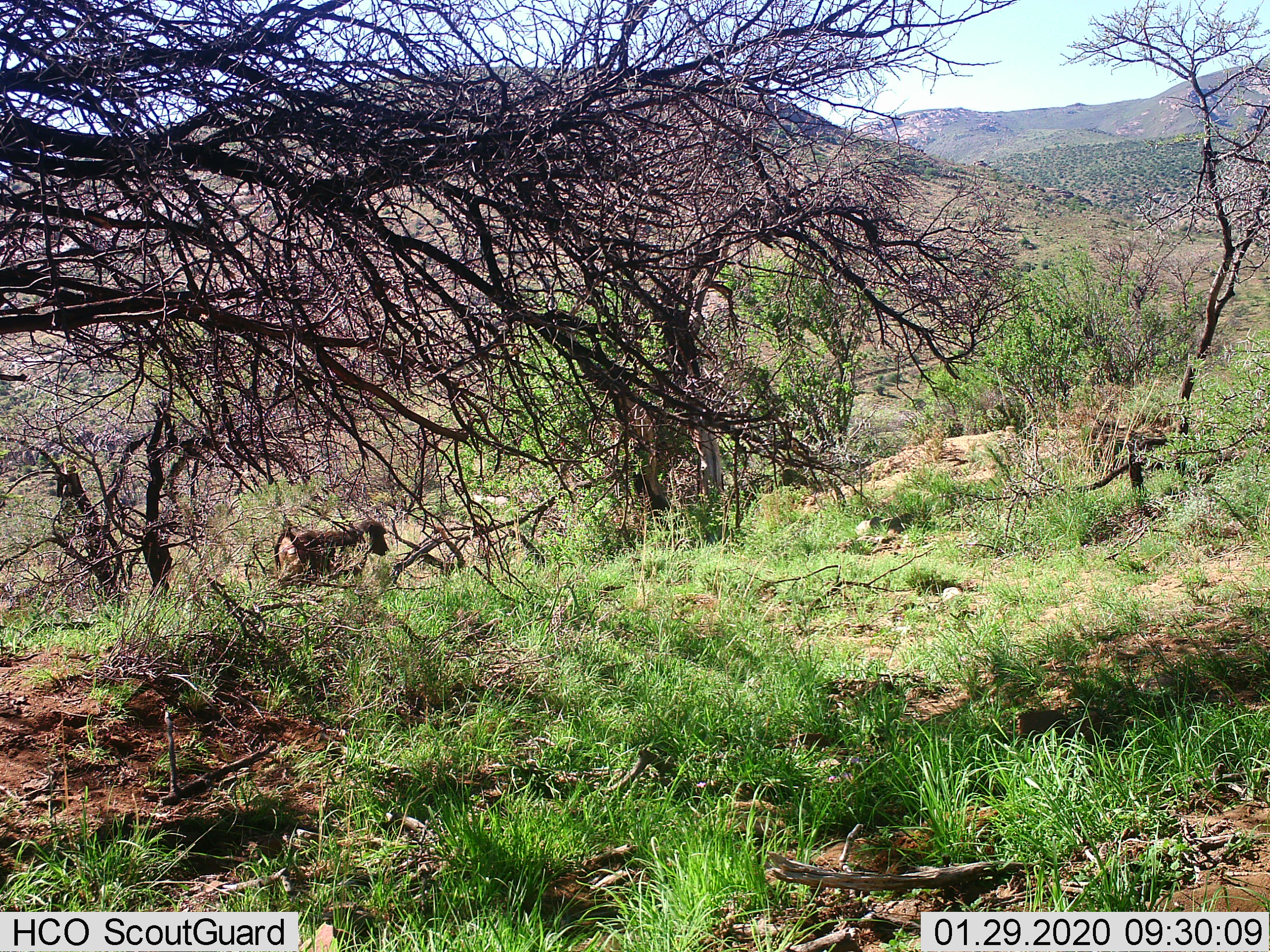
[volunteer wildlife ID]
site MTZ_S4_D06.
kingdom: Animalia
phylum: Chordata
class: Mammalia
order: Primates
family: Cercopithecidae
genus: Papio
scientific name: Papio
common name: baboon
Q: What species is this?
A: Baboon (Papio).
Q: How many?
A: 1.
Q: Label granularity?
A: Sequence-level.